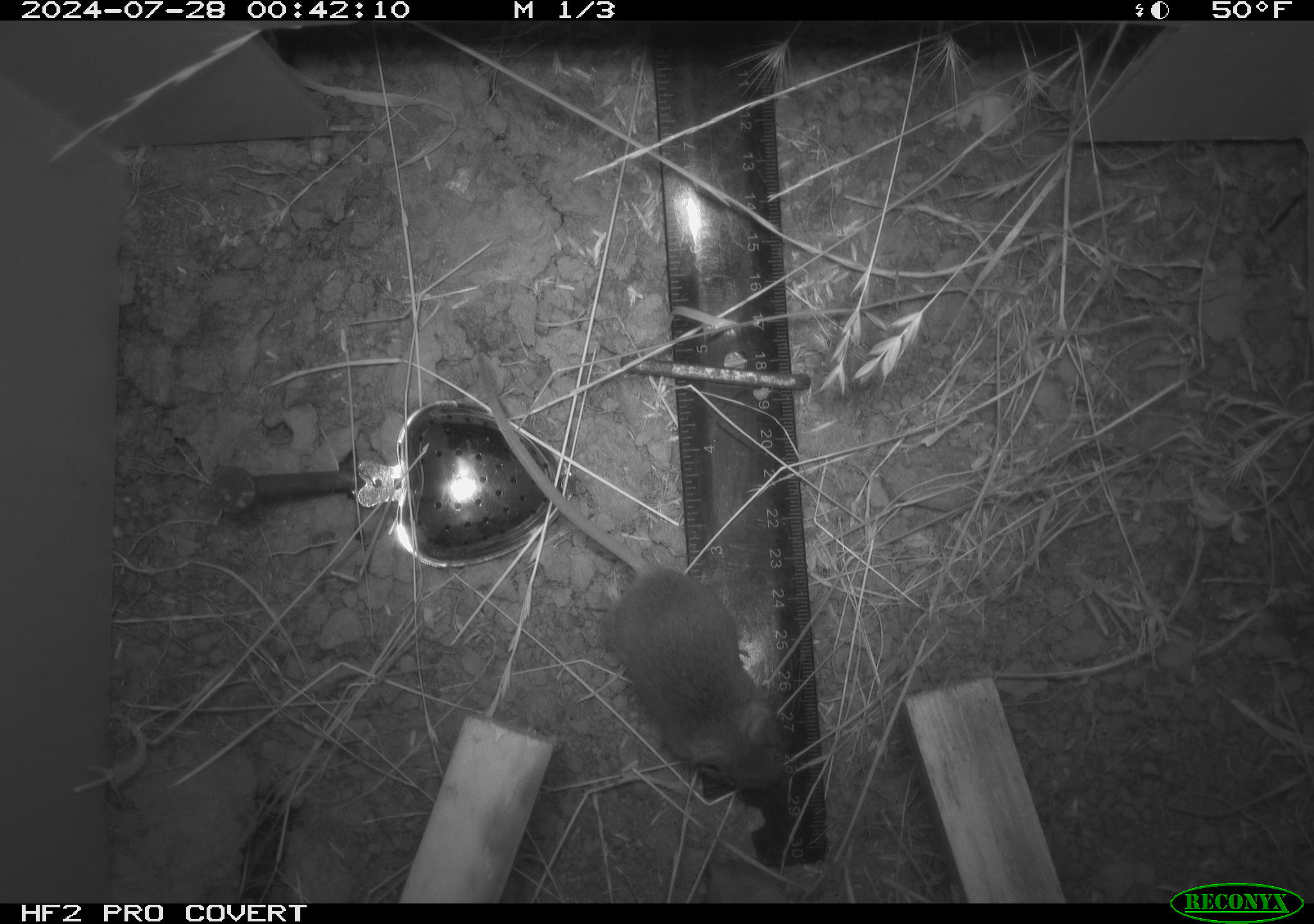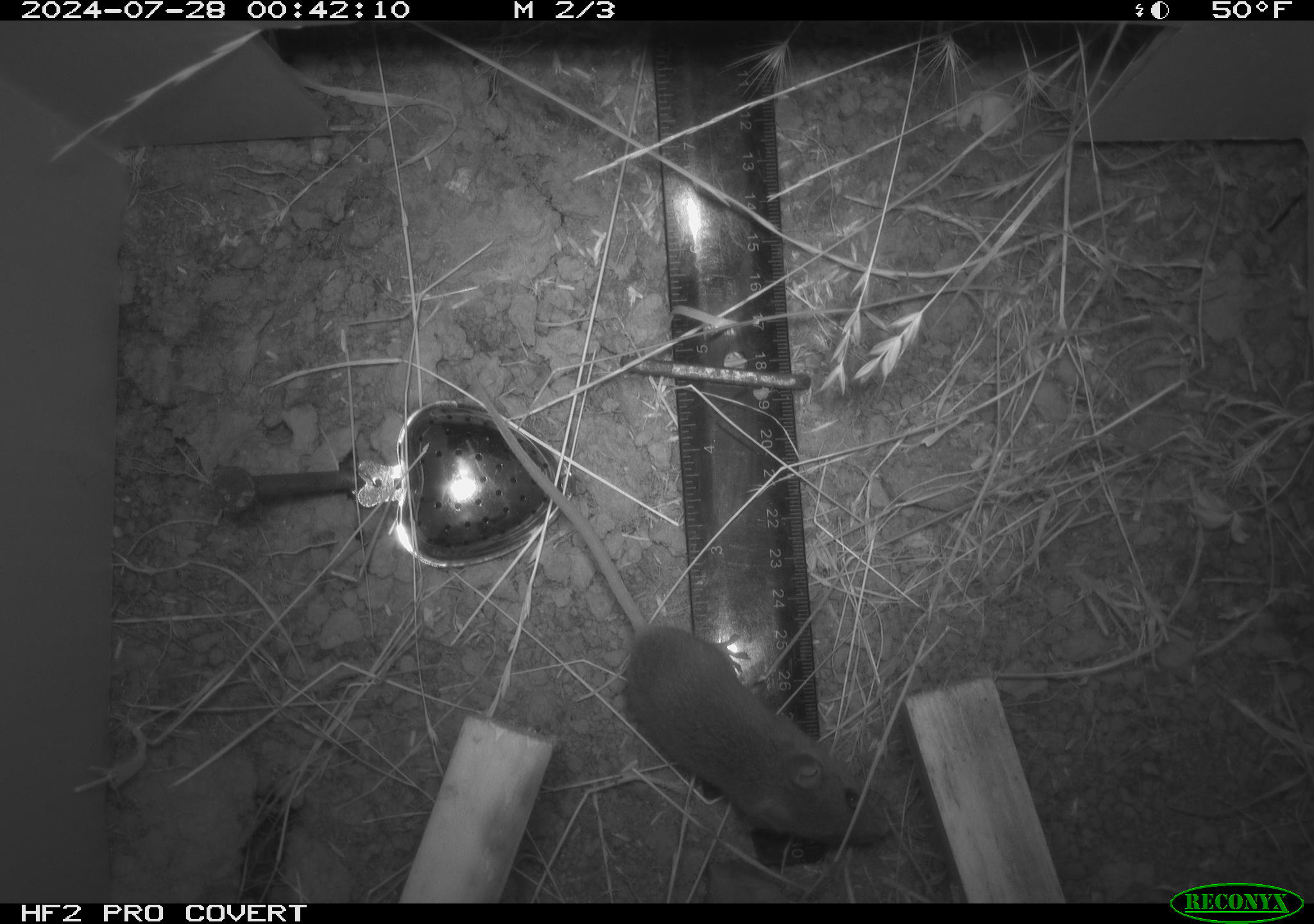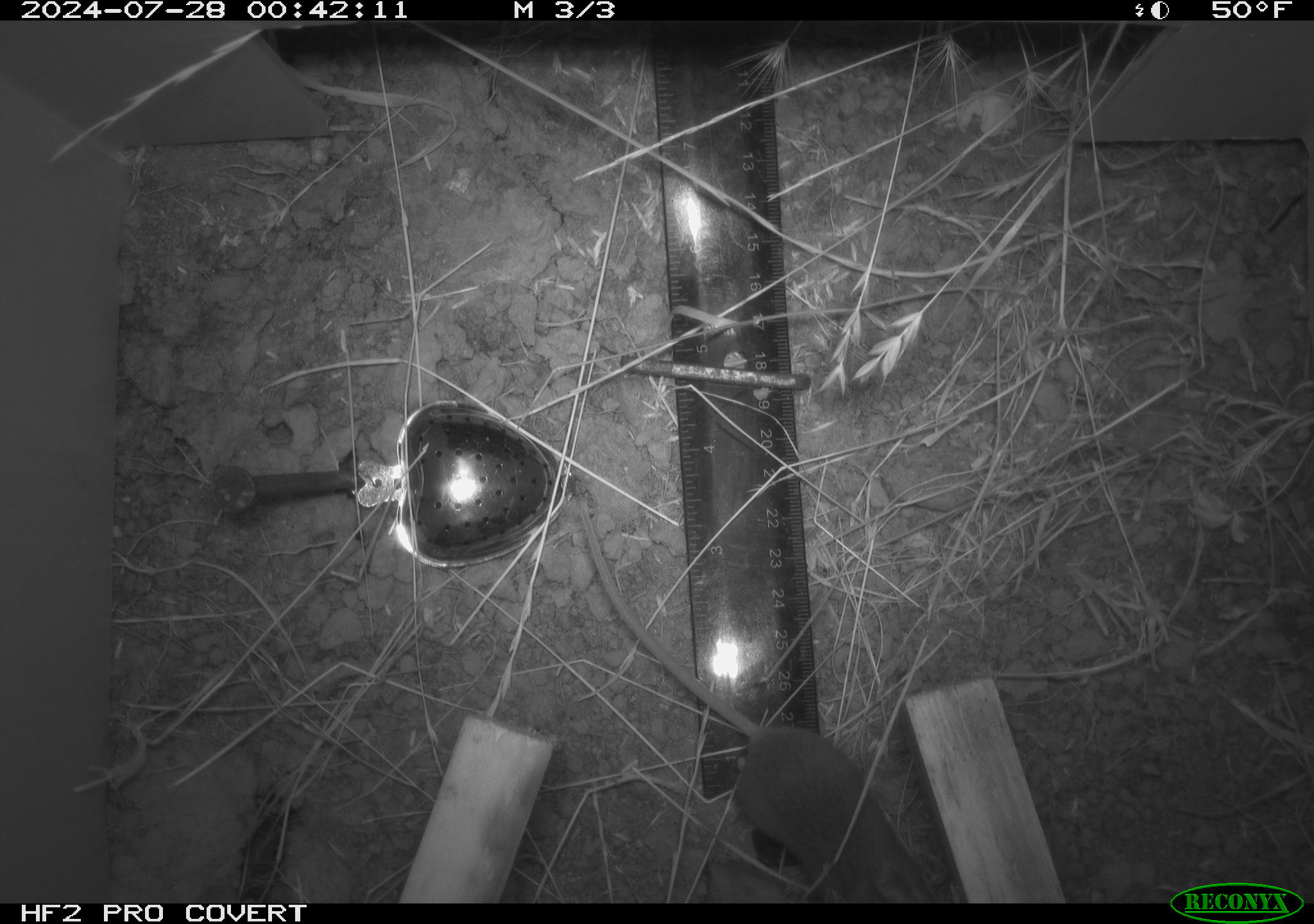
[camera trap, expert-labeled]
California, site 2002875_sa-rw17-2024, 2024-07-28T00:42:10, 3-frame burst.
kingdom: Animalia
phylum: Chordata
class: Mammalia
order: Rodentia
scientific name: Rodentia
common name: mouse species